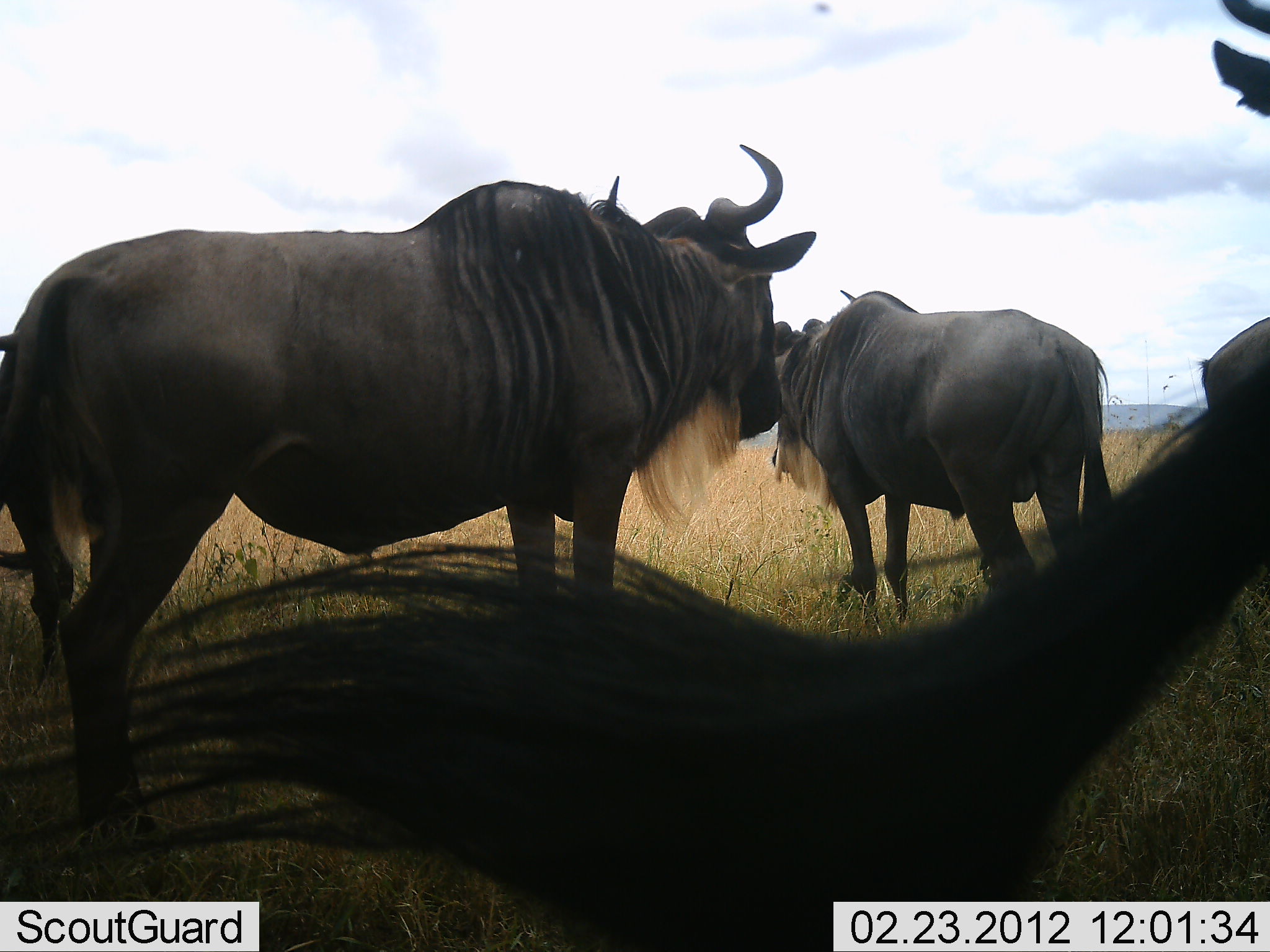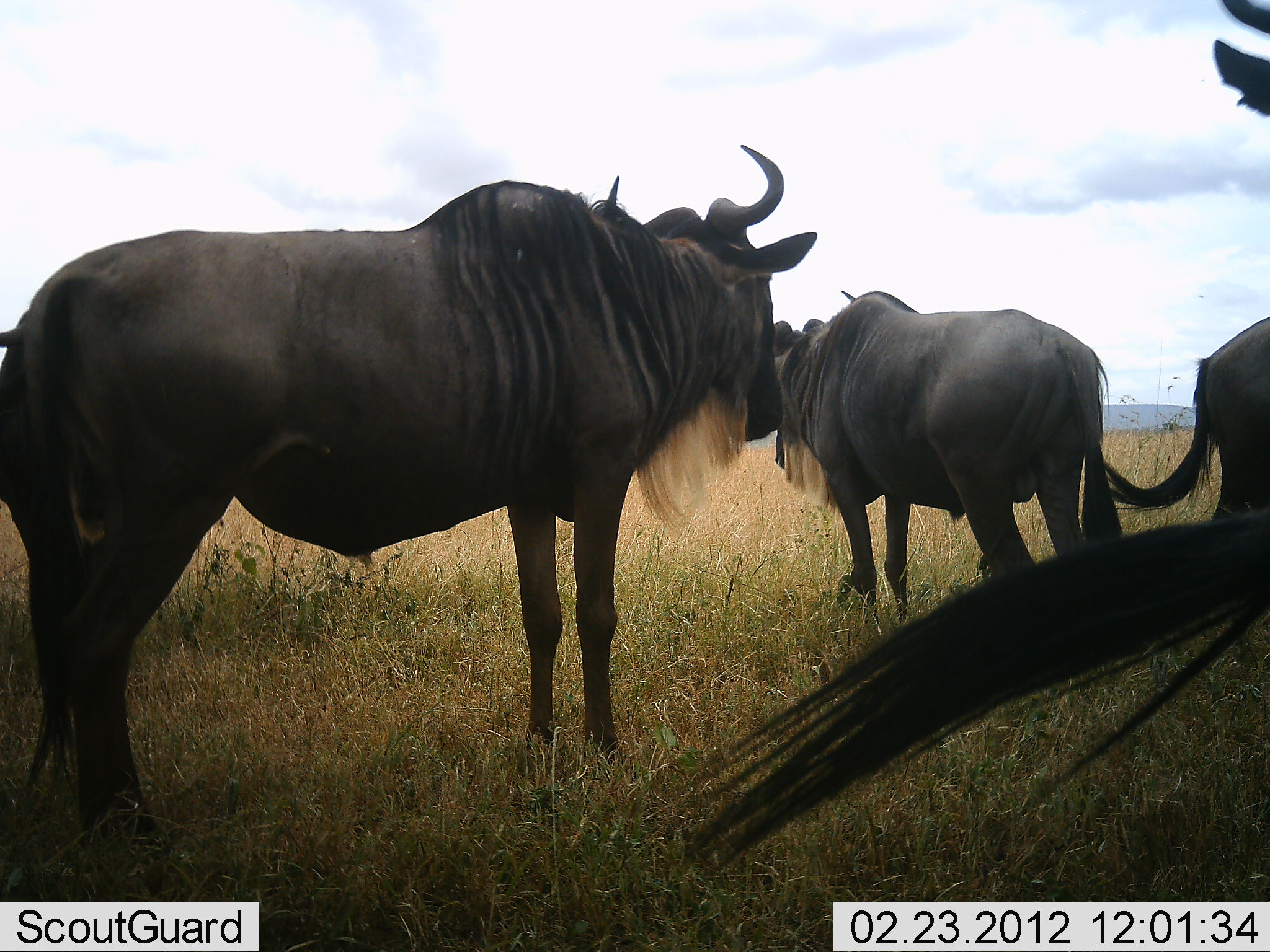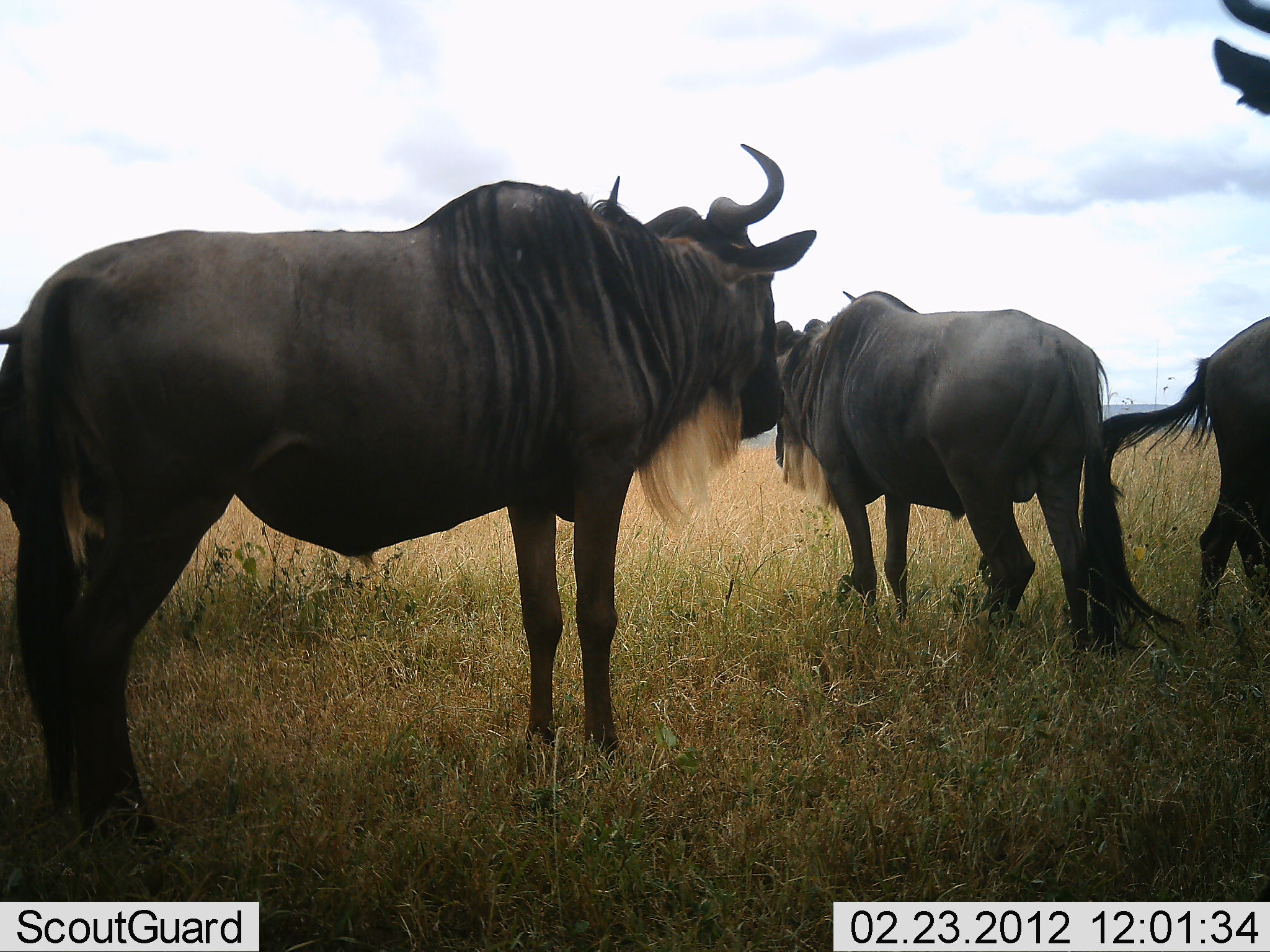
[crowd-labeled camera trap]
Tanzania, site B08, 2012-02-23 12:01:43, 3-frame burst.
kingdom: Animalia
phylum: Chordata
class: Mammalia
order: Artiodactyla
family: Bovidae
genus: Connochaetes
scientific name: Connochaetes taurinus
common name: blue wildebeest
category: wildebeest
Wildebeest (blue wildebeest) (Connochaetes taurinus), count 4. Behavior (volunteer vote fractions): standing 100%, resting 6%, moving 0%, interacting 6%. Young present (vote fraction): 0%. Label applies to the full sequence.